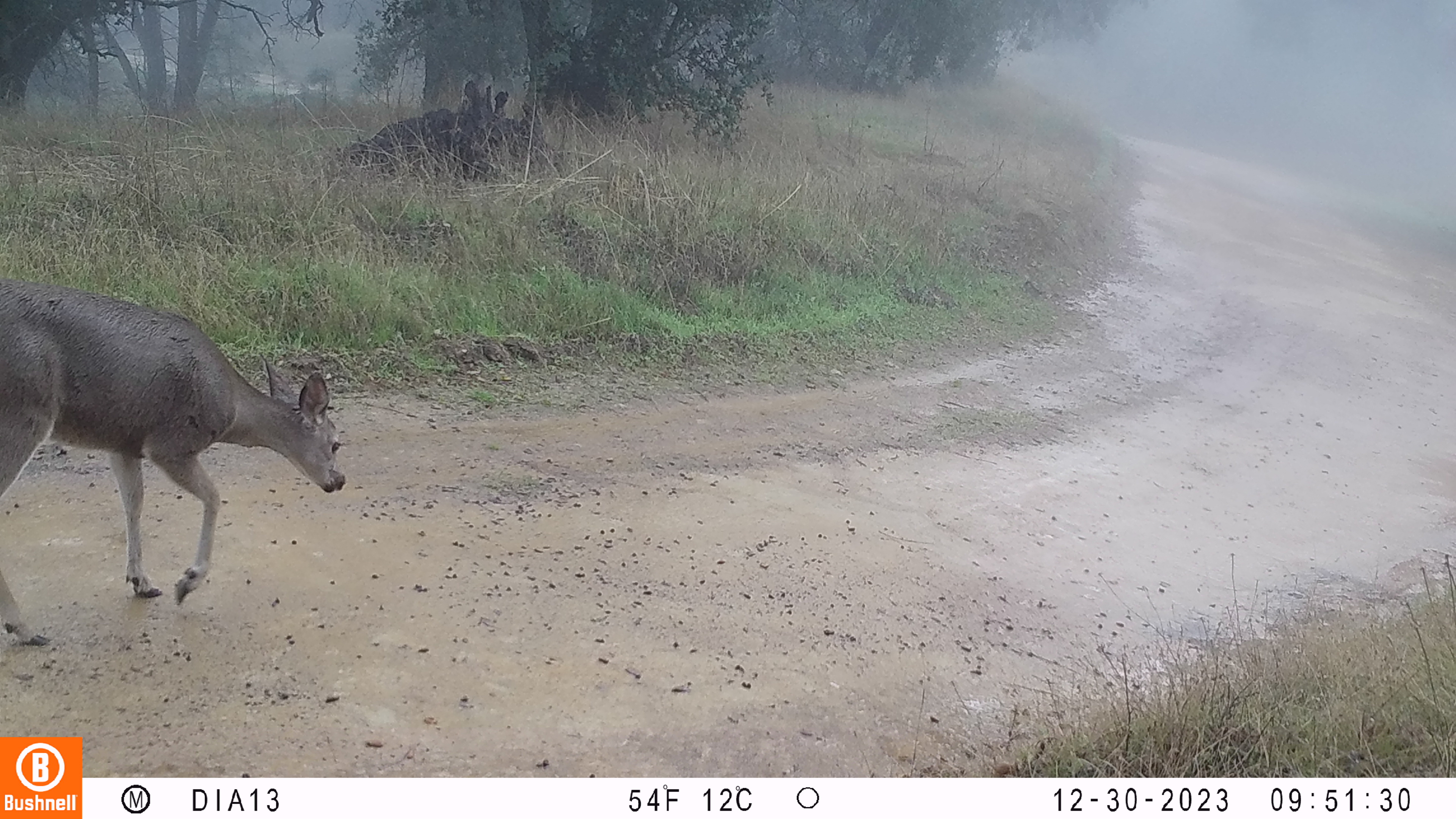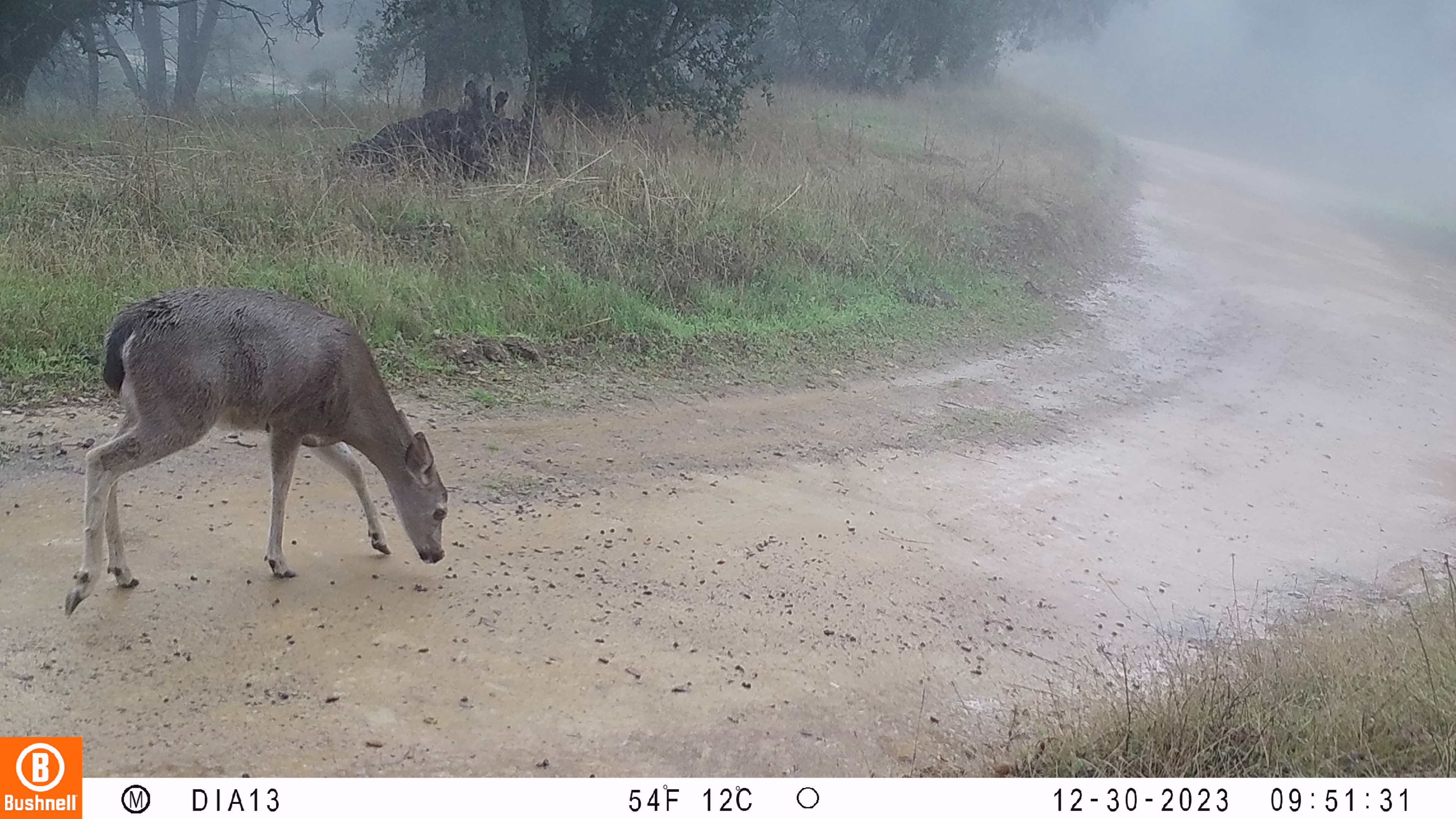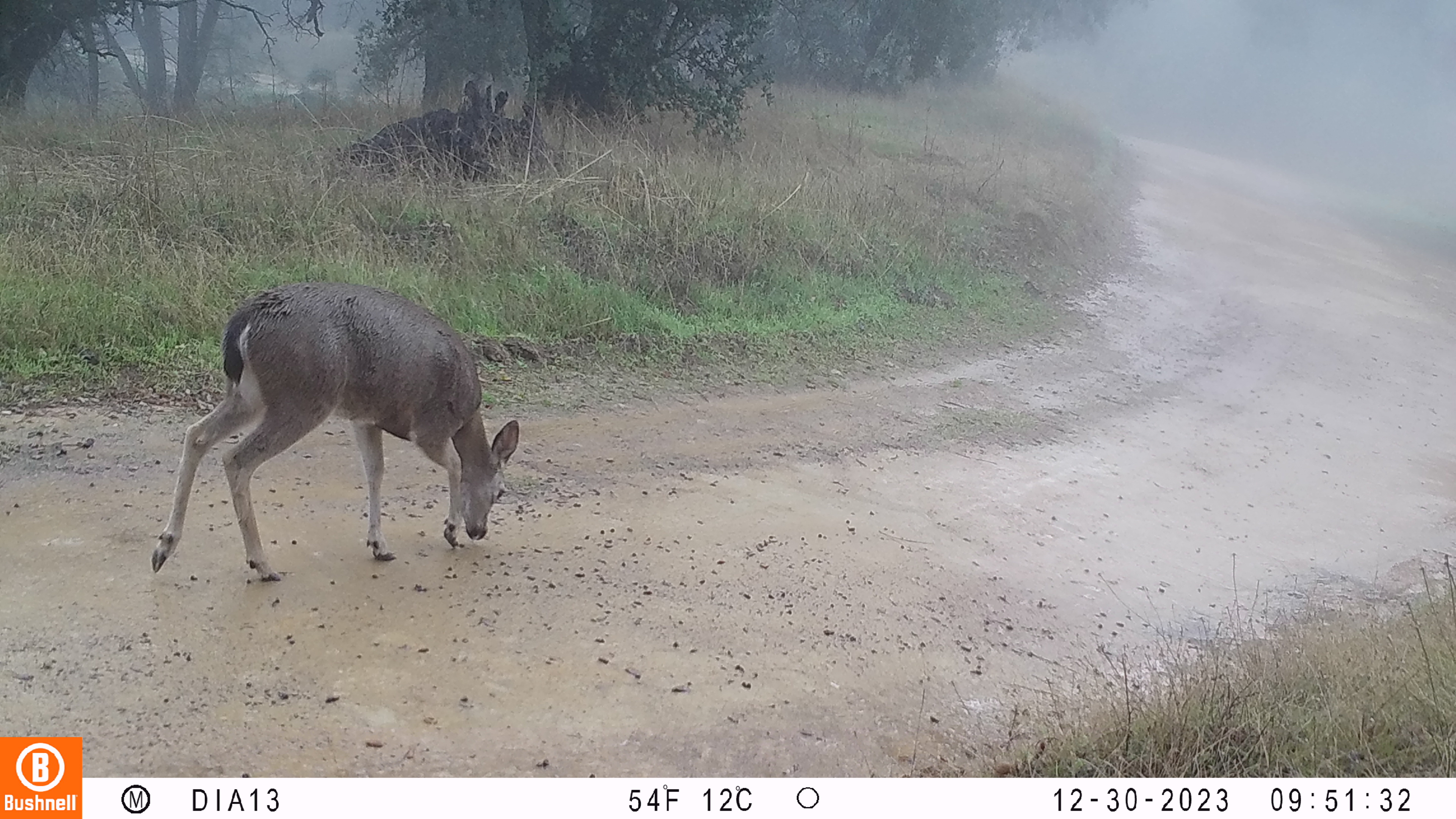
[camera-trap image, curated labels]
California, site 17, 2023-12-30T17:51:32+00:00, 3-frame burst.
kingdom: Animalia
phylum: Chordata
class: Mammalia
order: Artiodactyla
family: Cervidae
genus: Odocoileus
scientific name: Odocoileus hemionus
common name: mule deer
Mule deer (Odocoileus hemionus).